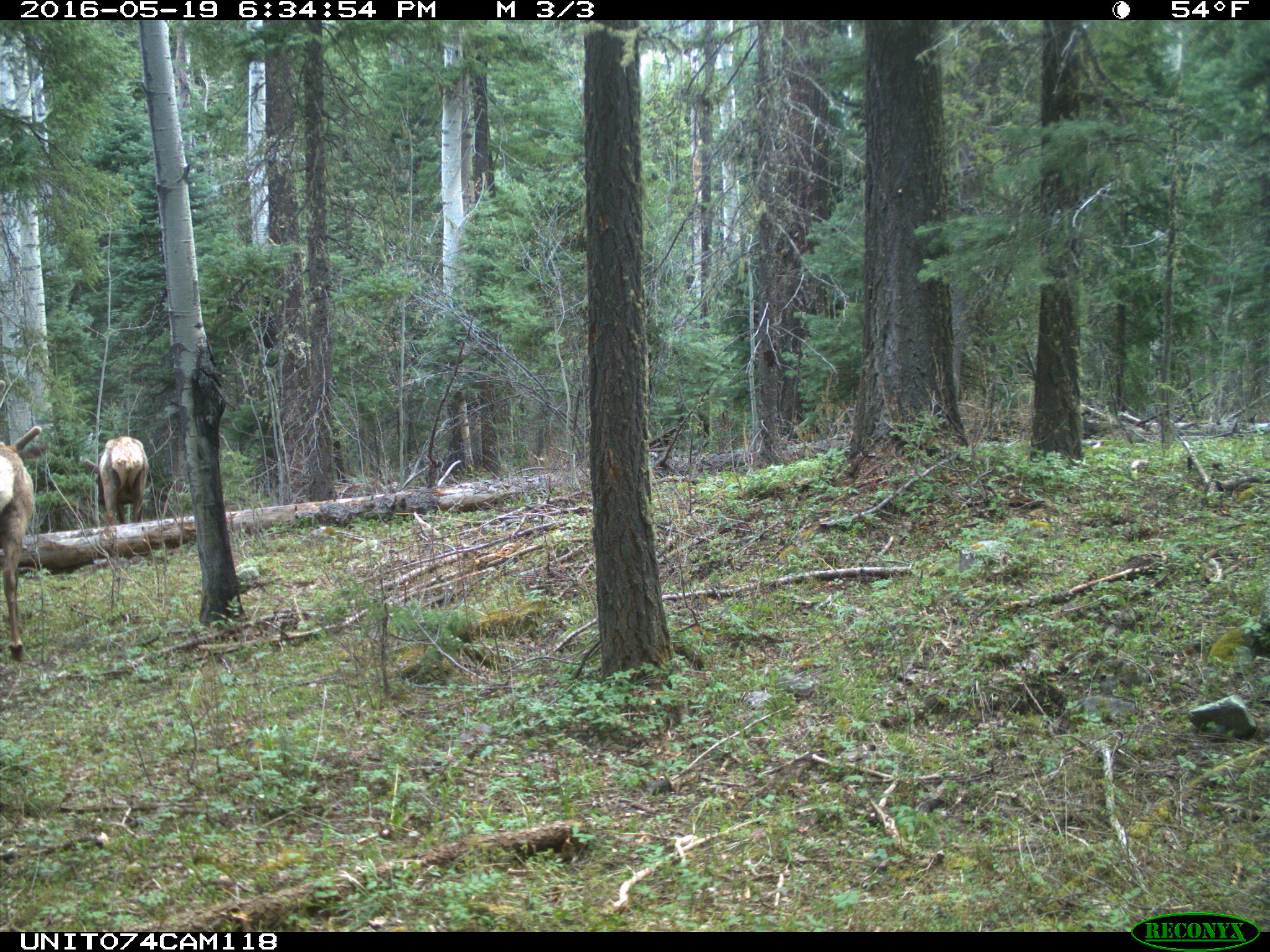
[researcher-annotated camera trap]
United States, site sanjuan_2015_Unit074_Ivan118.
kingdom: Animalia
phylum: Chordata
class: Mammalia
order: Artiodactyla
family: Cervidae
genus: Cervus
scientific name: Cervus elaphus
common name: red deer